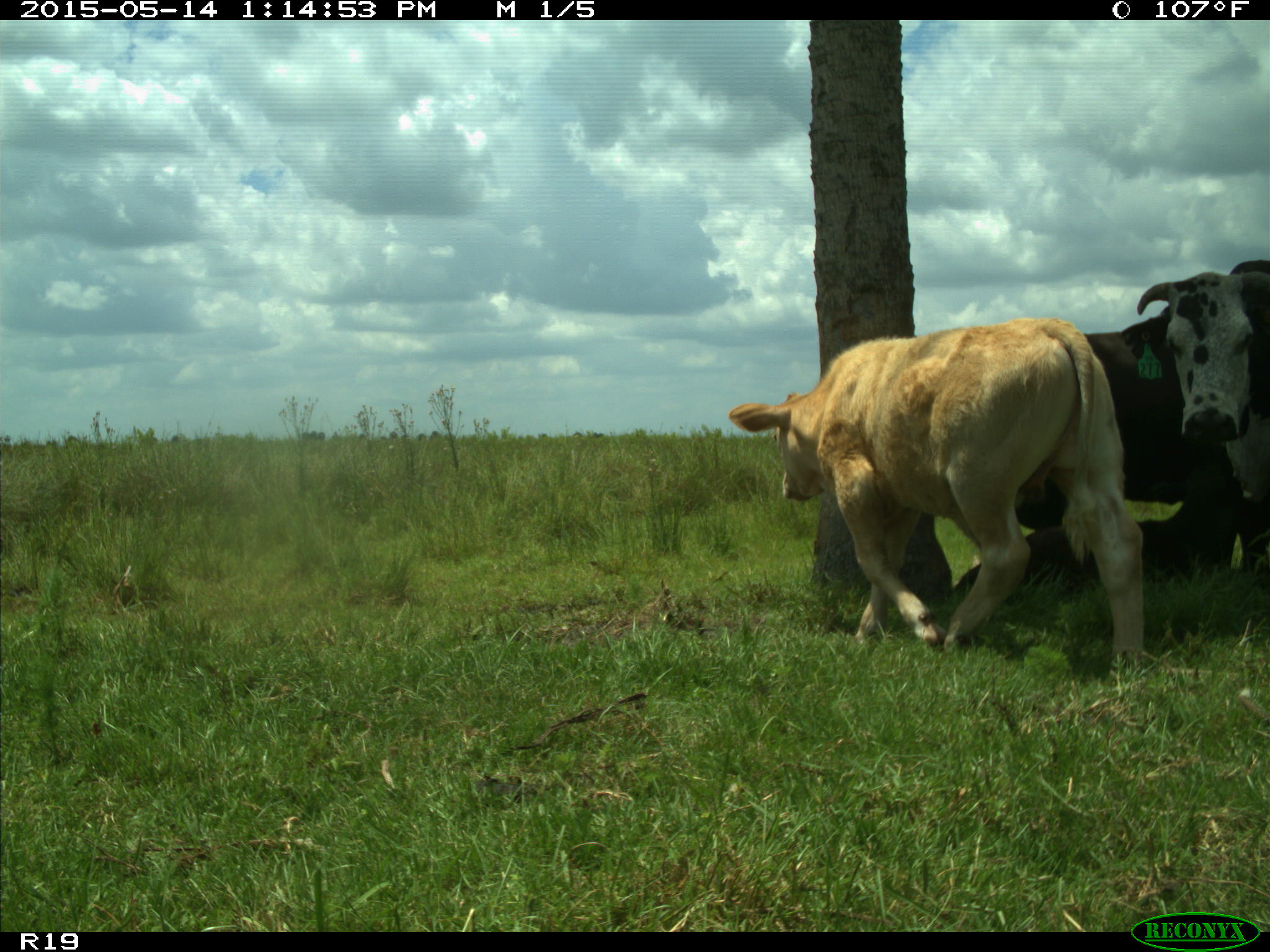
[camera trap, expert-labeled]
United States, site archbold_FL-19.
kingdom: Animalia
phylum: Chordata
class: Mammalia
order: Artiodactyla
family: Bovidae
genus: Bos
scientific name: Bos taurus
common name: domestic cow